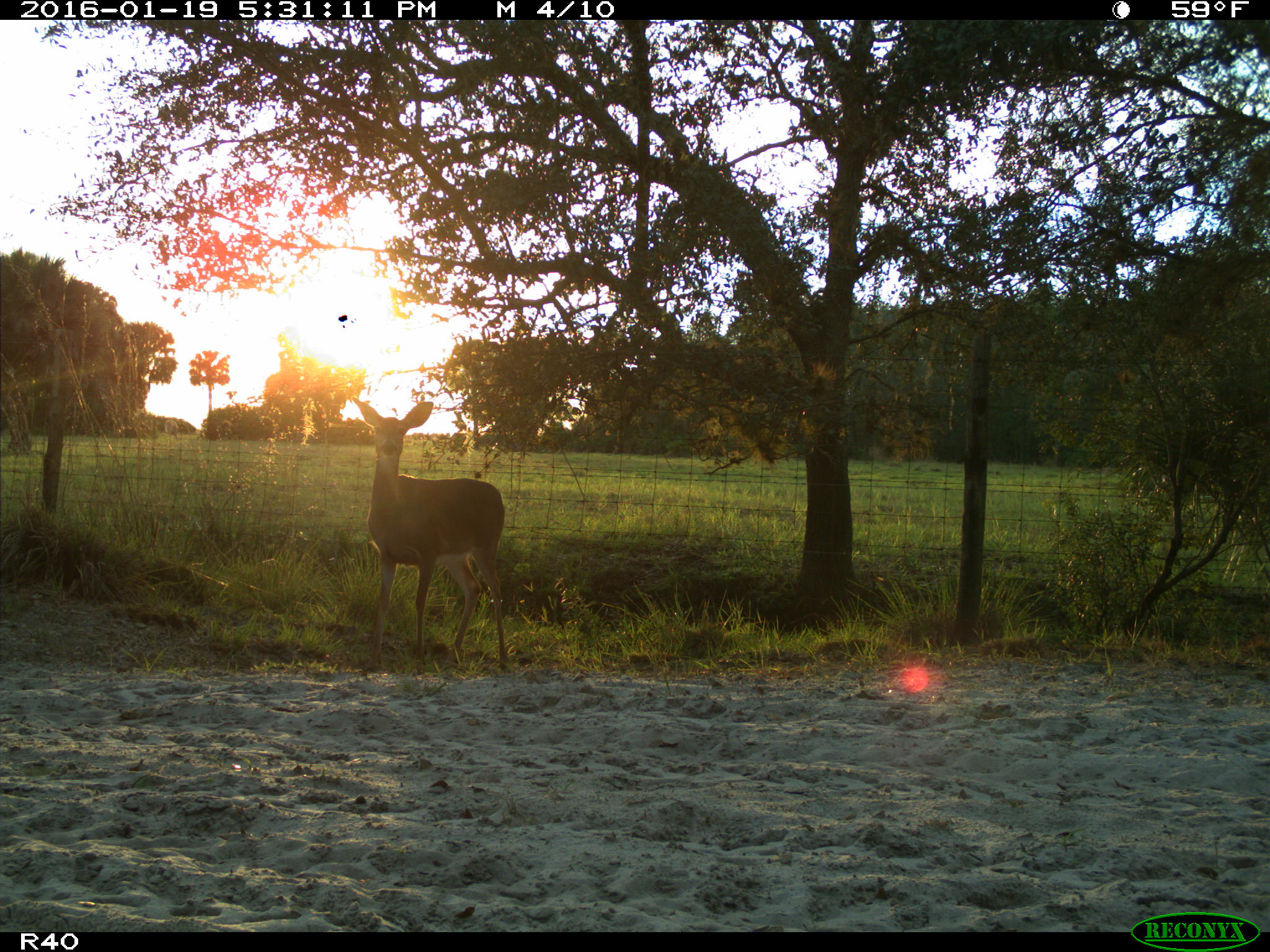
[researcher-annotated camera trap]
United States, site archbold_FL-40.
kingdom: Animalia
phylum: Chordata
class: Mammalia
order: Artiodactyla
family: Cervidae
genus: Odocoileus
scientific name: Odocoileus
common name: deer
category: unidentified deer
Unidentified deer (deer) (Odocoileus).